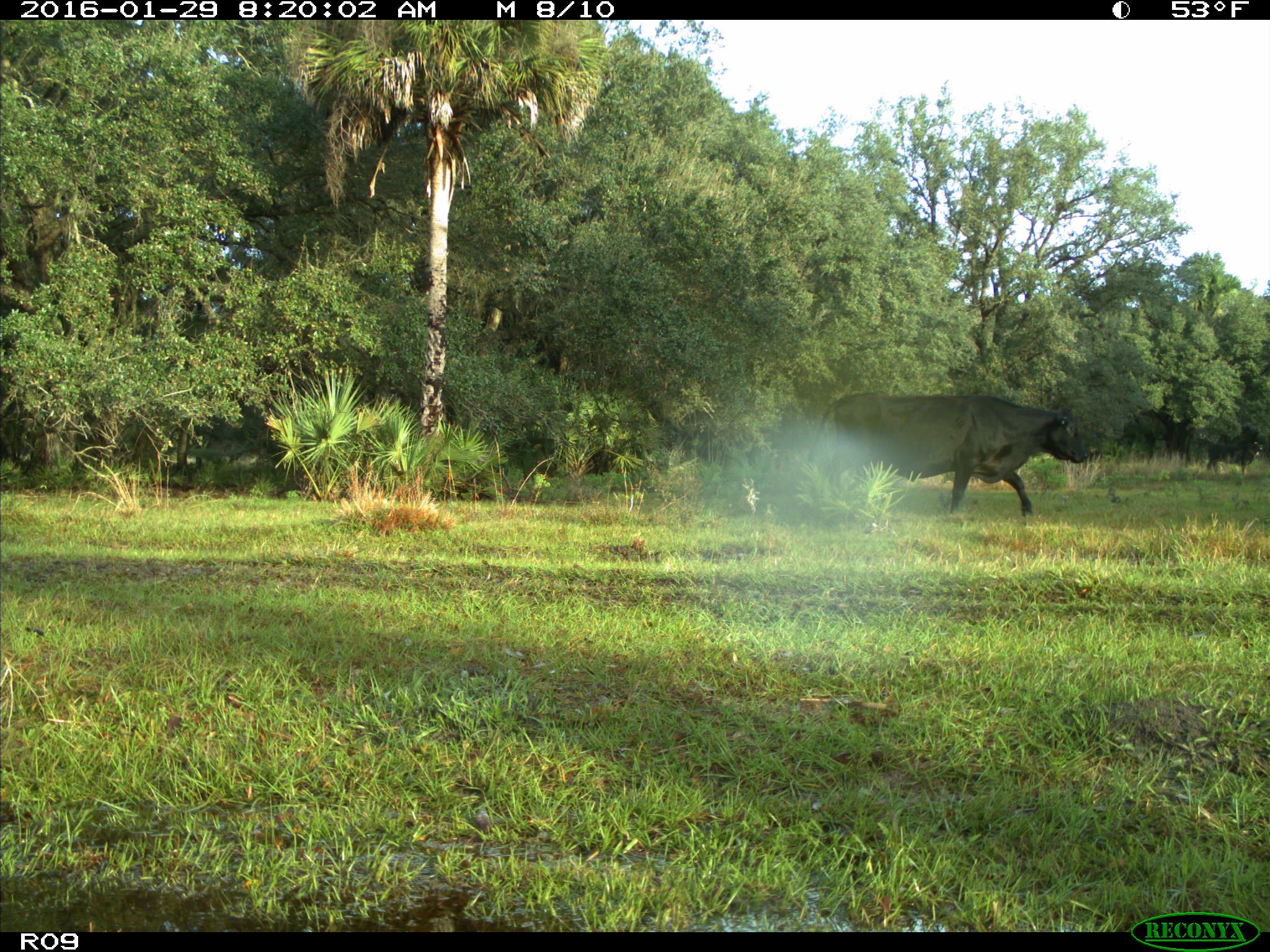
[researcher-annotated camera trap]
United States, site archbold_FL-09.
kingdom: Animalia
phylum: Chordata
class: Mammalia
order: Artiodactyla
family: Bovidae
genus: Bos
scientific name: Bos taurus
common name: domestic cow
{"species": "Bos taurus (domestic cow)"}